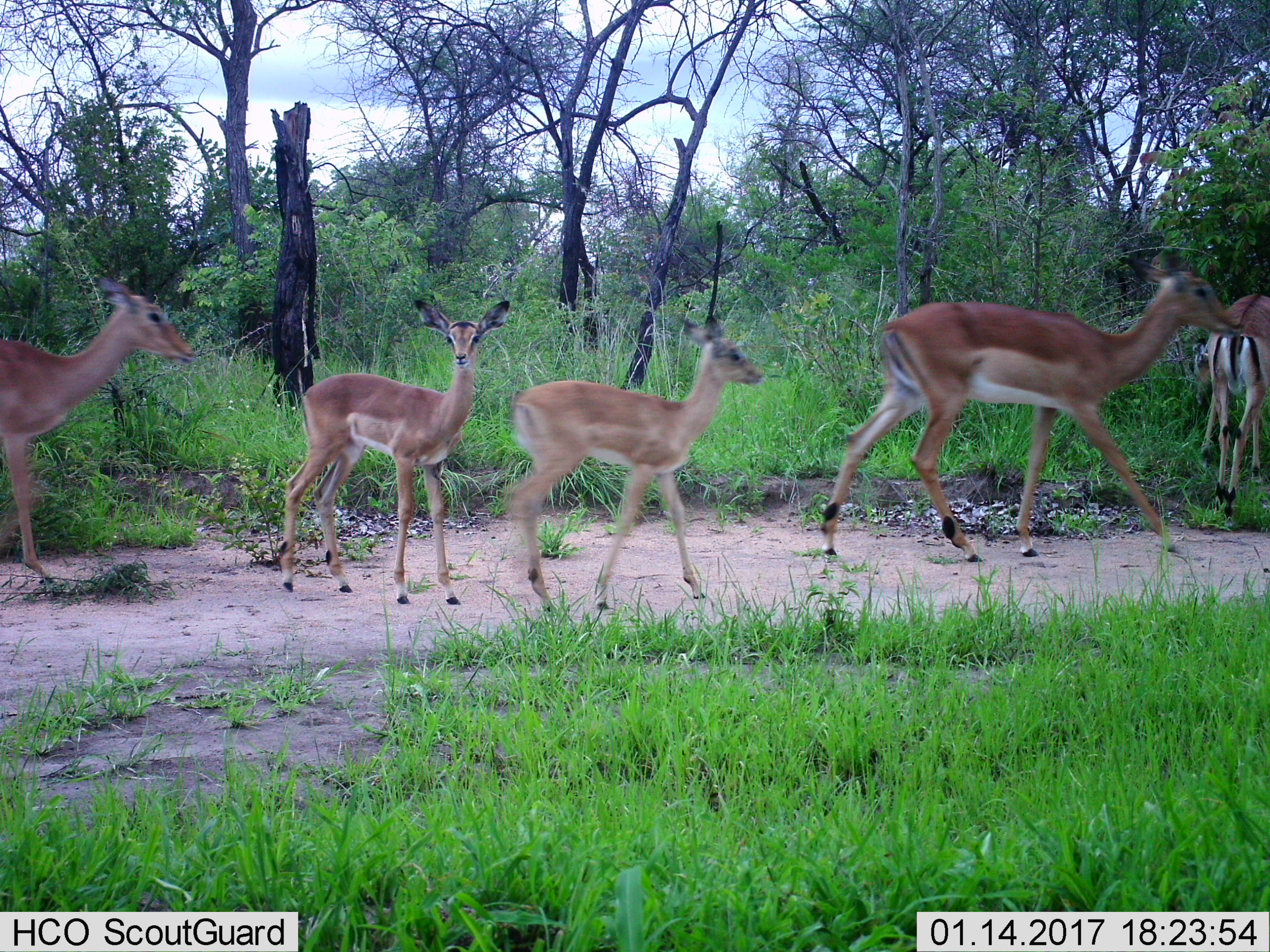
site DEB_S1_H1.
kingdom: Animalia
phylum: Chordata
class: Mammalia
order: Artiodactyla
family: Bovidae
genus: Aepyceros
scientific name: Aepyceros melampus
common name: impala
Impala (Aepyceros melampus), count 5. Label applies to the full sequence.